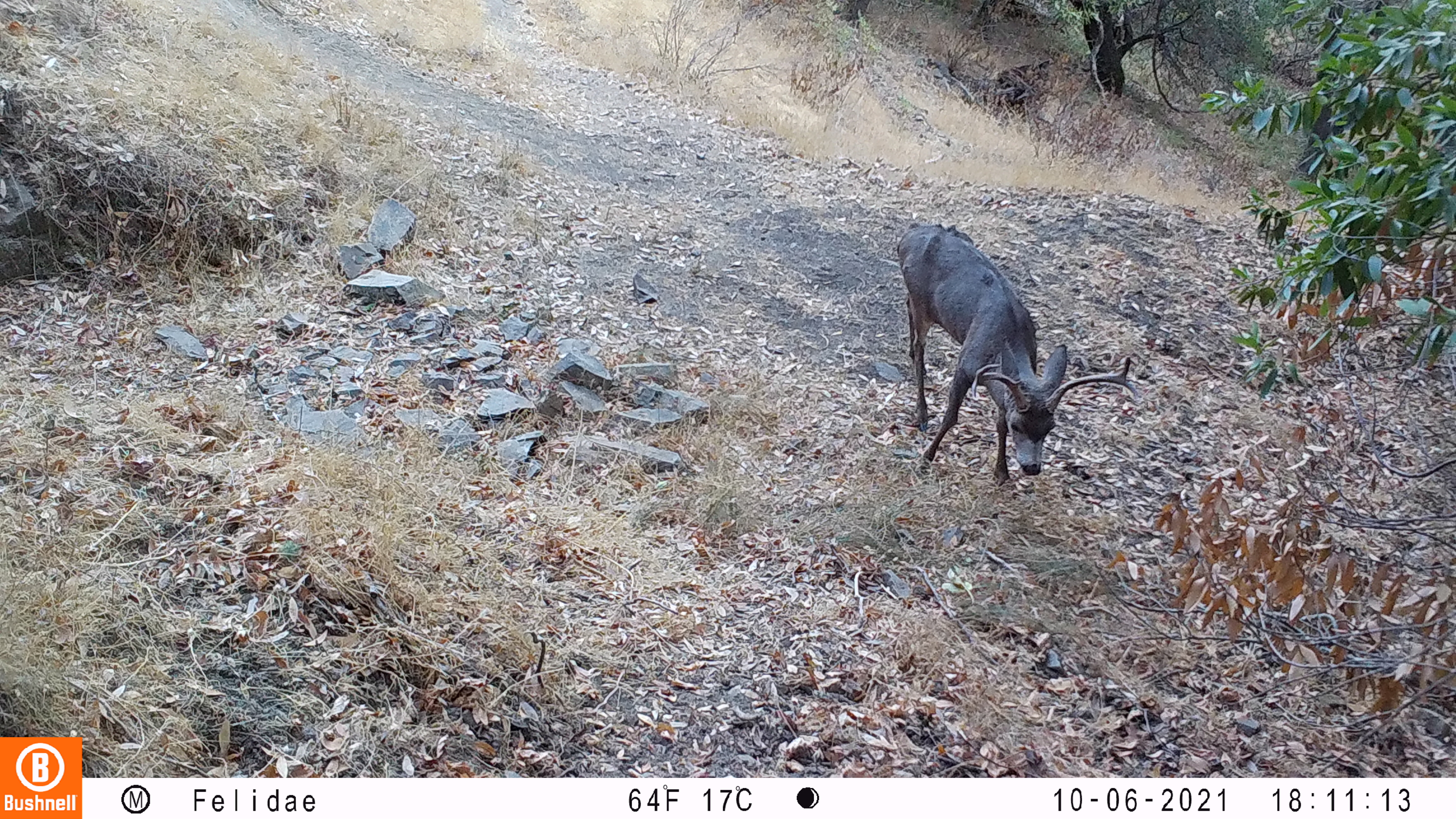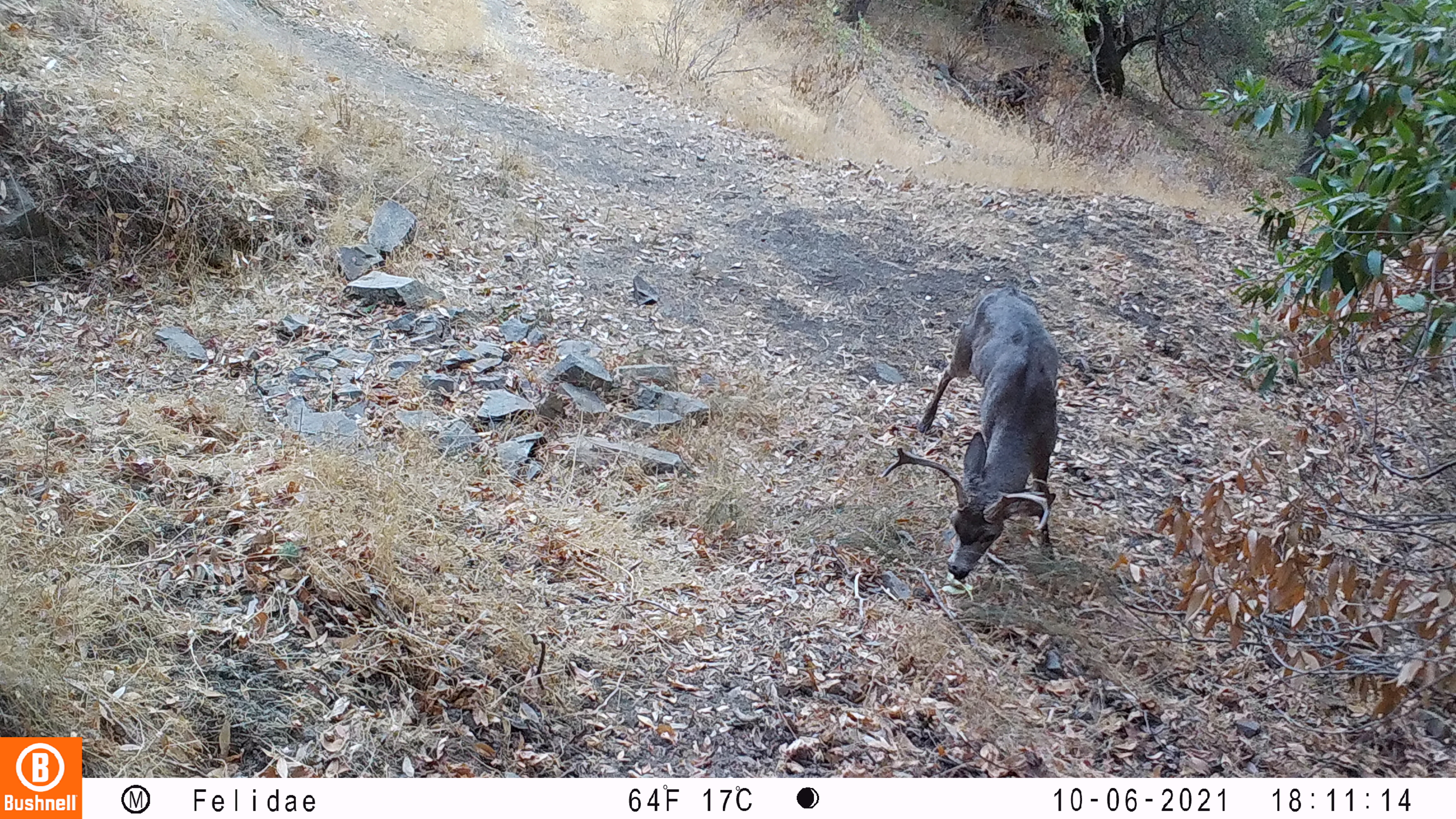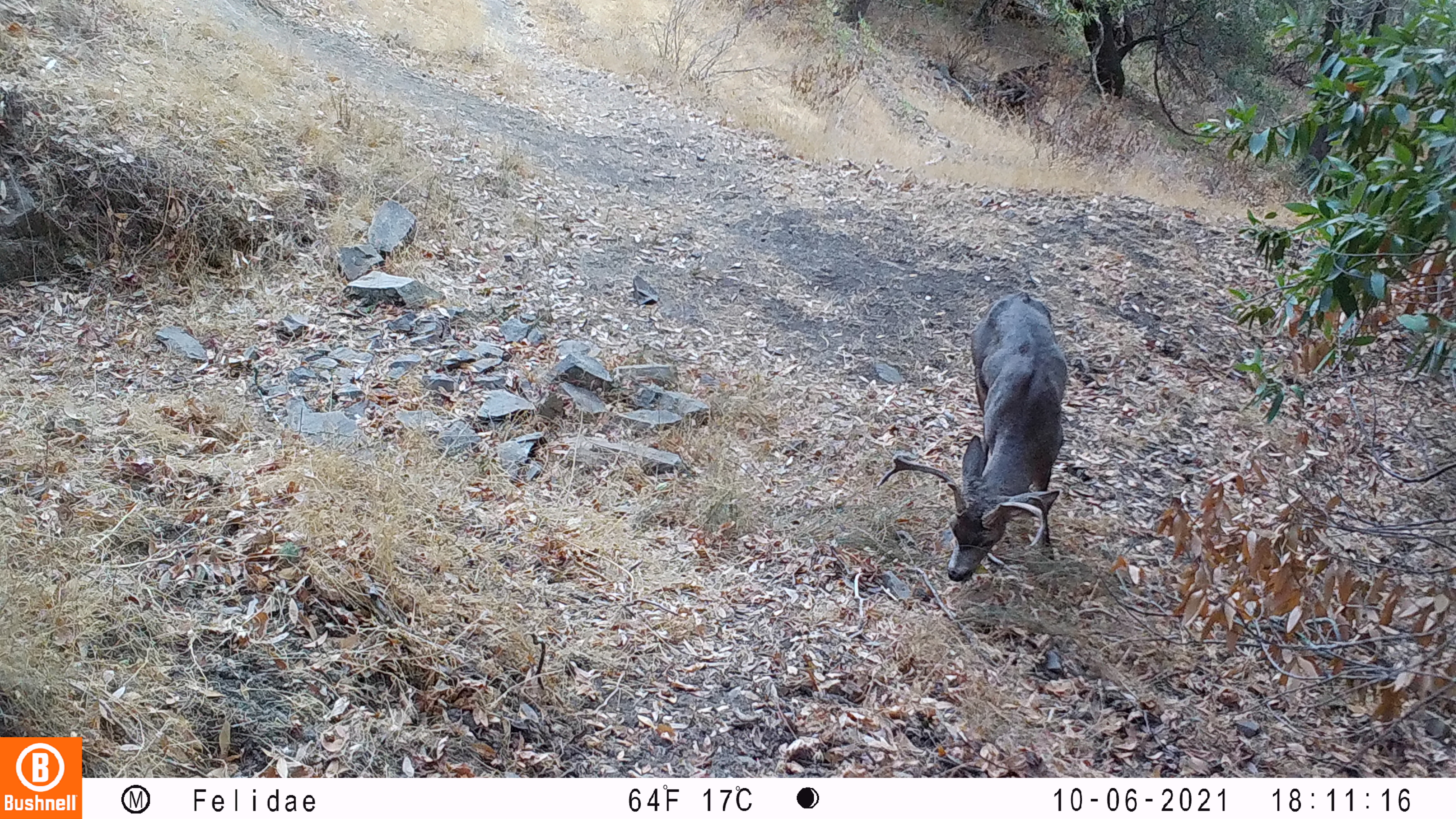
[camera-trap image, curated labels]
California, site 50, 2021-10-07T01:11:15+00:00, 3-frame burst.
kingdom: Animalia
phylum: Chordata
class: Mammalia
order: Artiodactyla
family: Cervidae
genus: Odocoileus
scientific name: Odocoileus hemionus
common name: mule deer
Mule deer (Odocoileus hemionus).